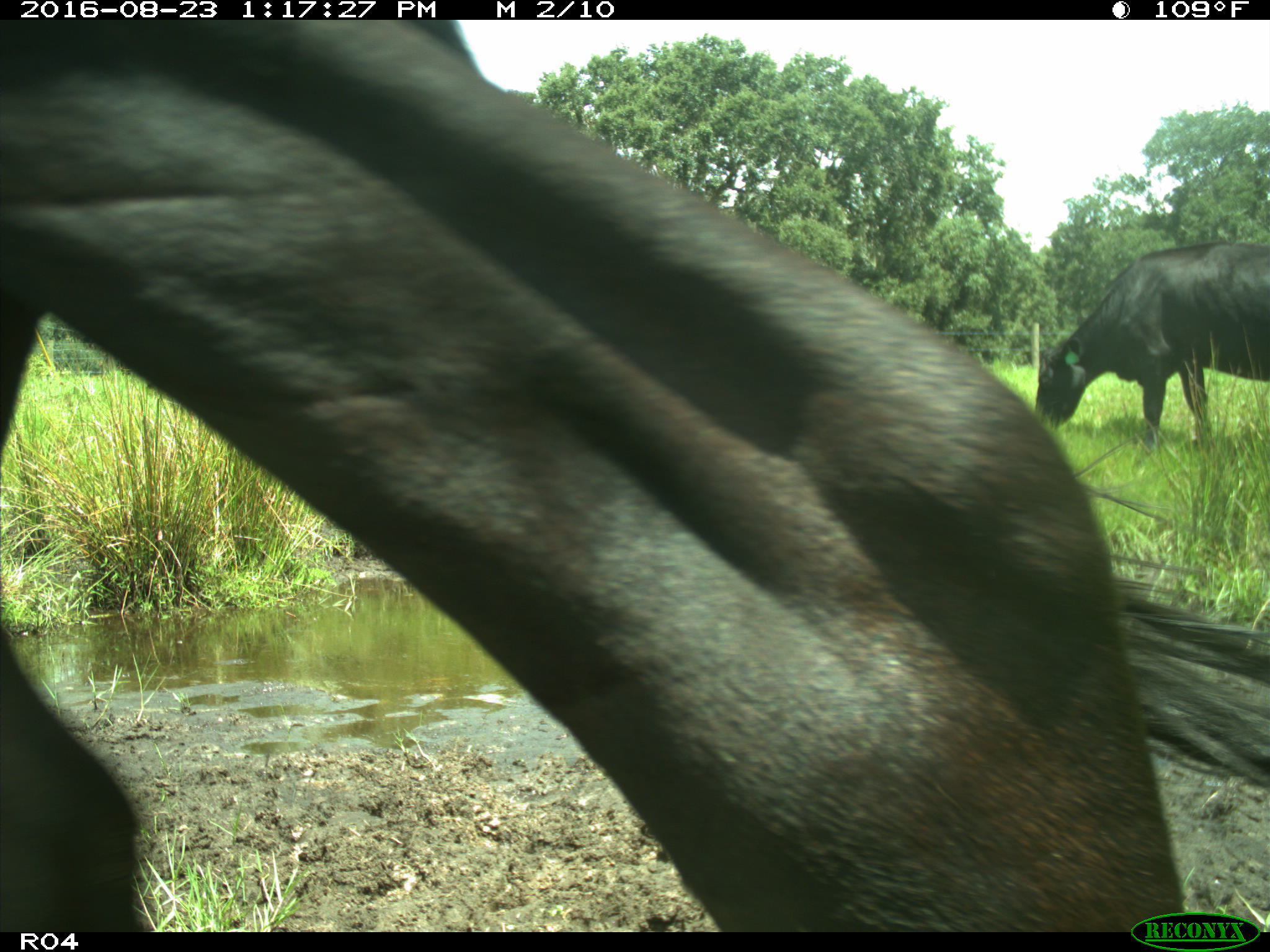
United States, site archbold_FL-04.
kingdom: Animalia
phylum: Chordata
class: Mammalia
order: Artiodactyla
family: Bovidae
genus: Bos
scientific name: Bos taurus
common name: domestic cow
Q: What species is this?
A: Bos taurus (domestic cow).